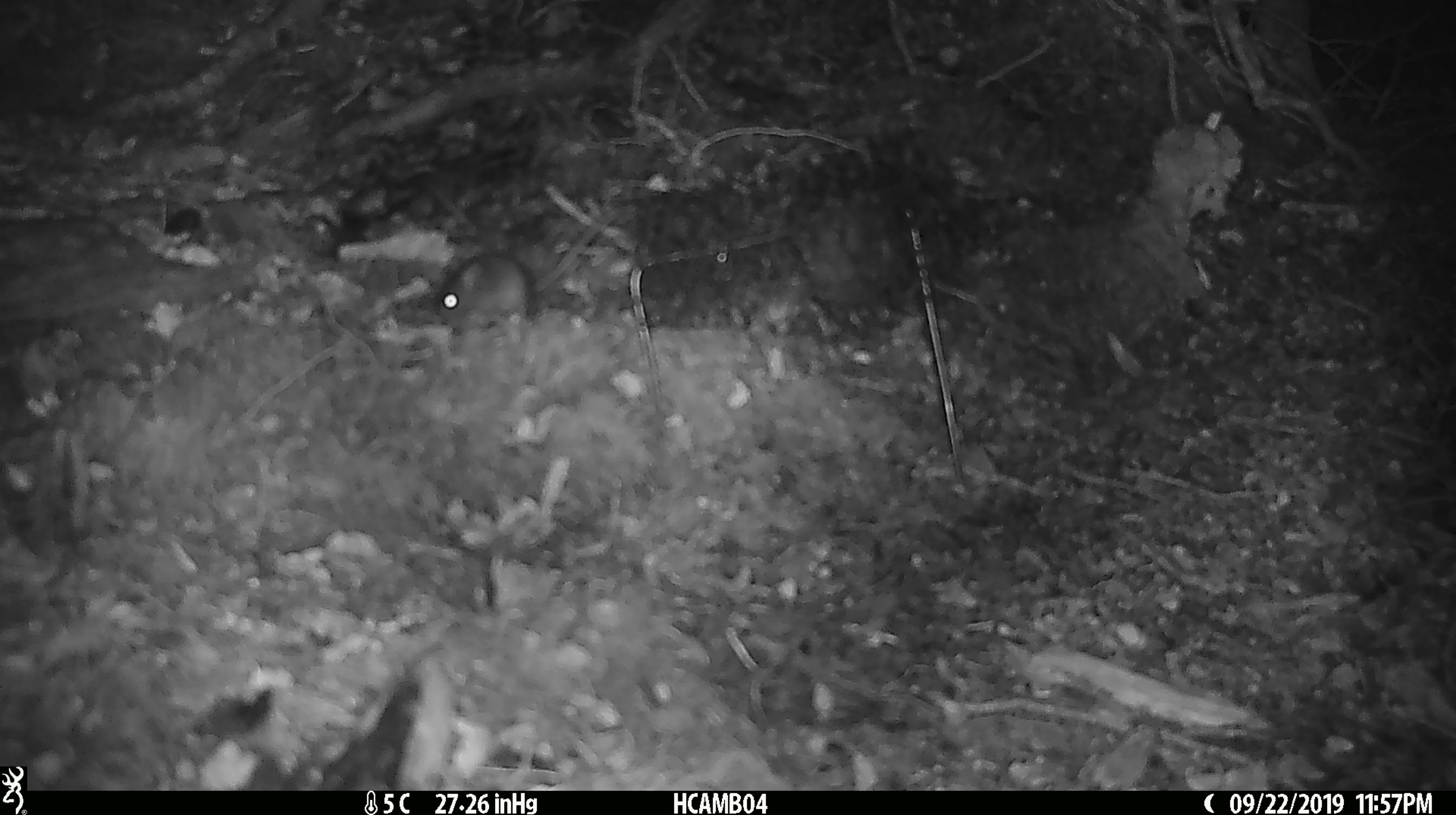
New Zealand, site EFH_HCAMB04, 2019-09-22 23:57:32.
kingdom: Animalia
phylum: Chordata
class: Mammalia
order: Rodentia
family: Muridae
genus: Mus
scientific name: Mus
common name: mouse